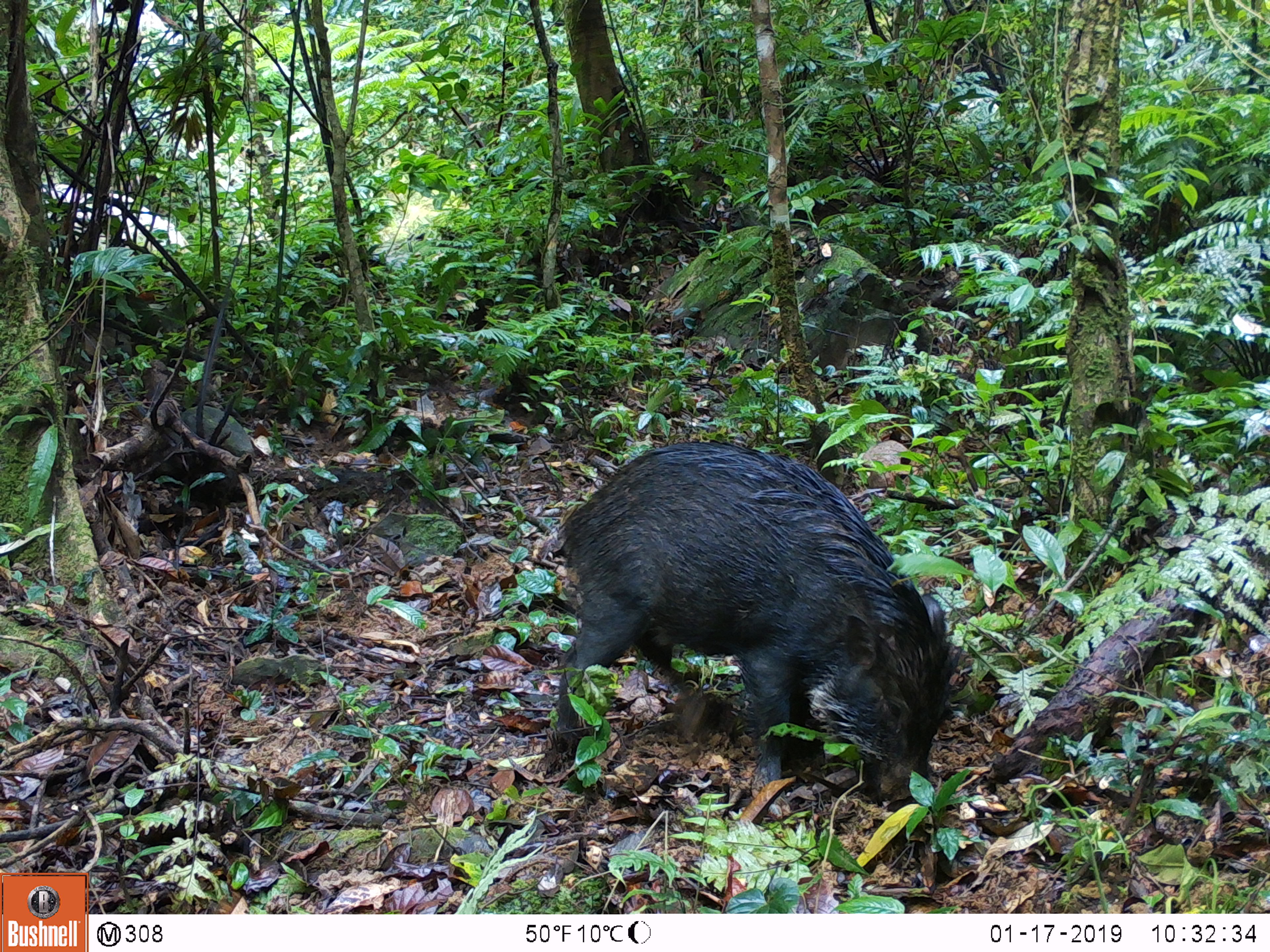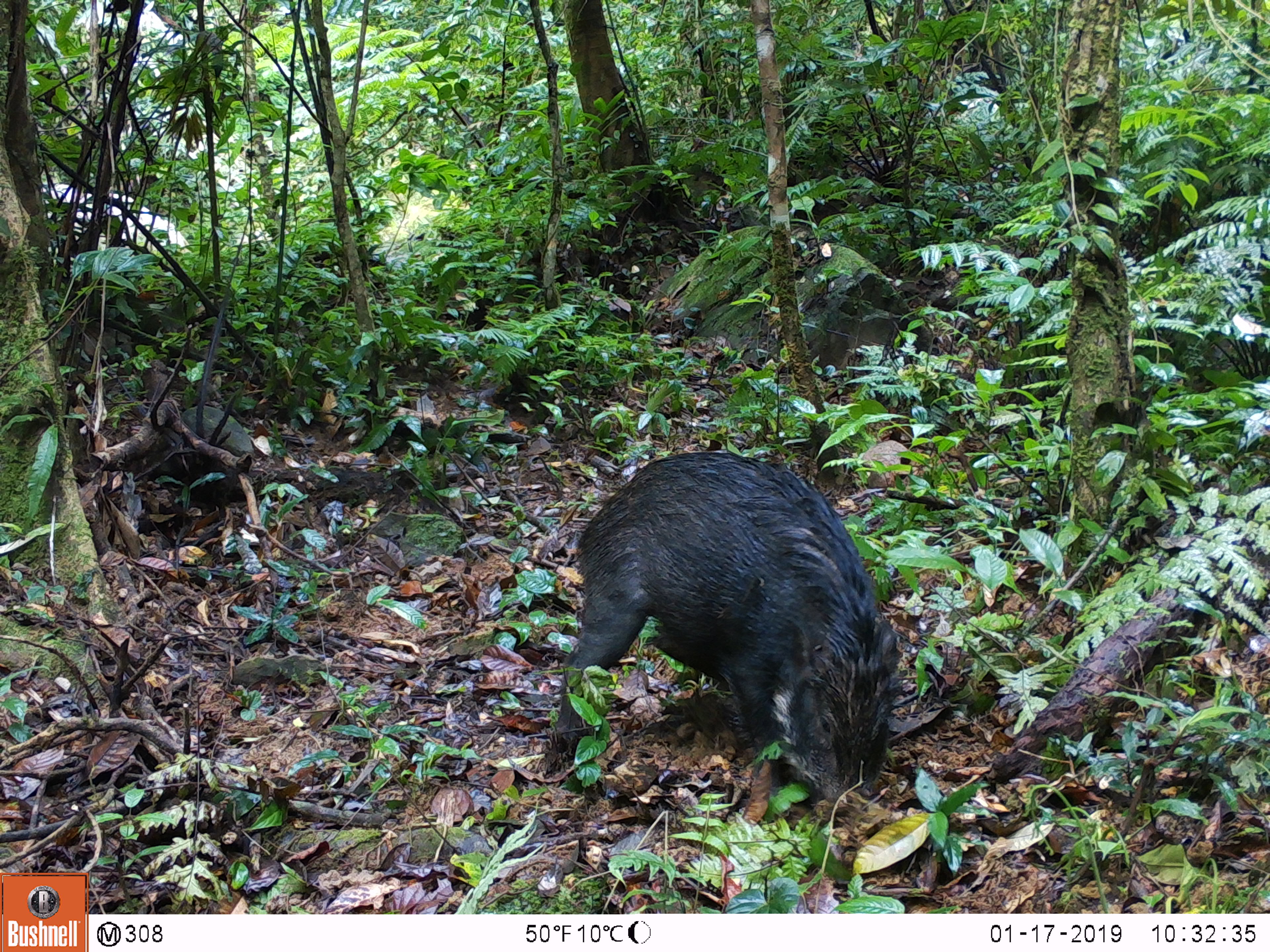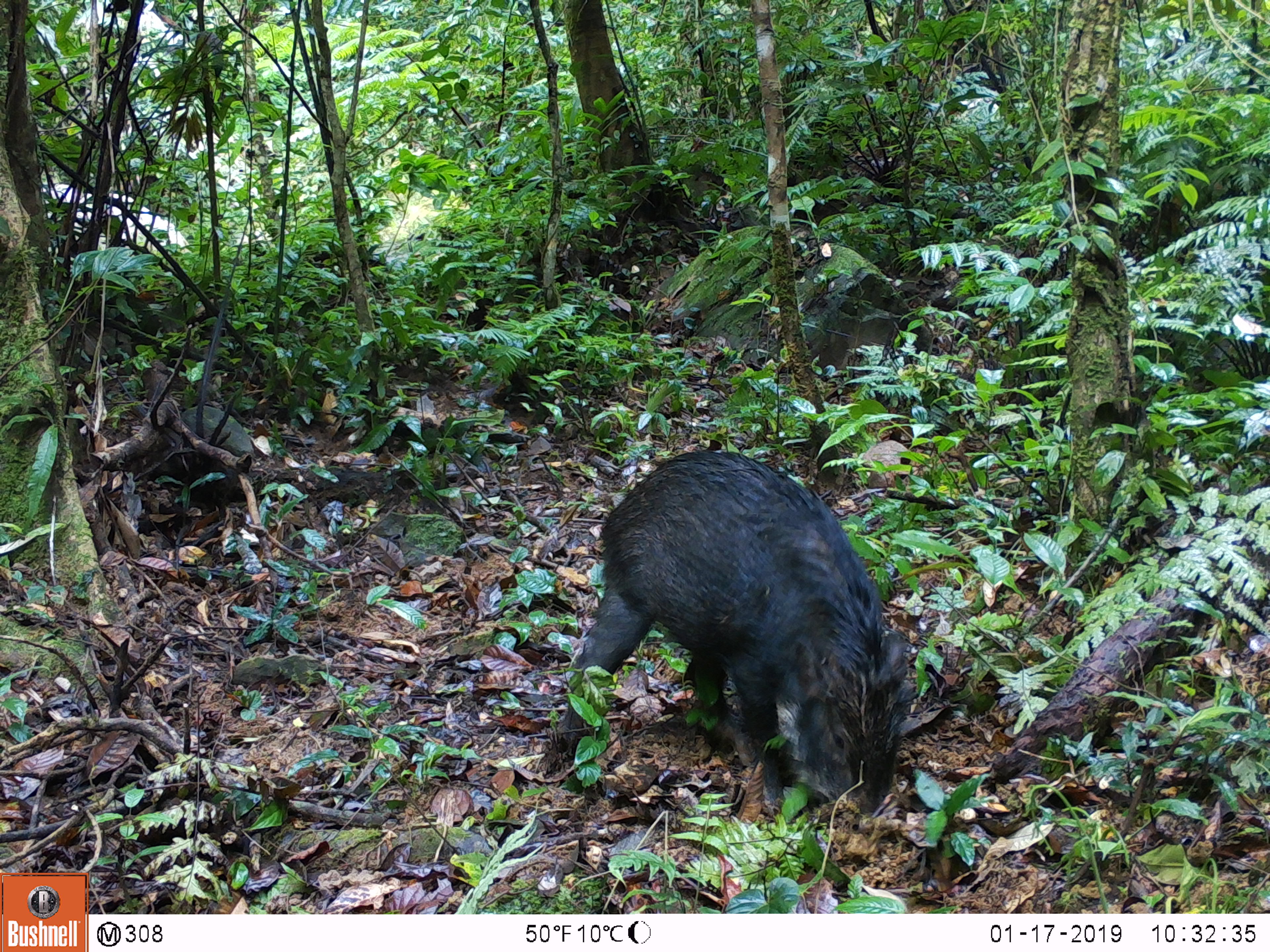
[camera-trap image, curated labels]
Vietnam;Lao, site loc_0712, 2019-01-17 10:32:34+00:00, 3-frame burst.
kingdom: Animalia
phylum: Chordata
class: Mammalia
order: Artiodactyla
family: Suidae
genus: Sus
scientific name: Sus scrofa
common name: eurasian wild pig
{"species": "eurasian wild pig (Sus scrofa)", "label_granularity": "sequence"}